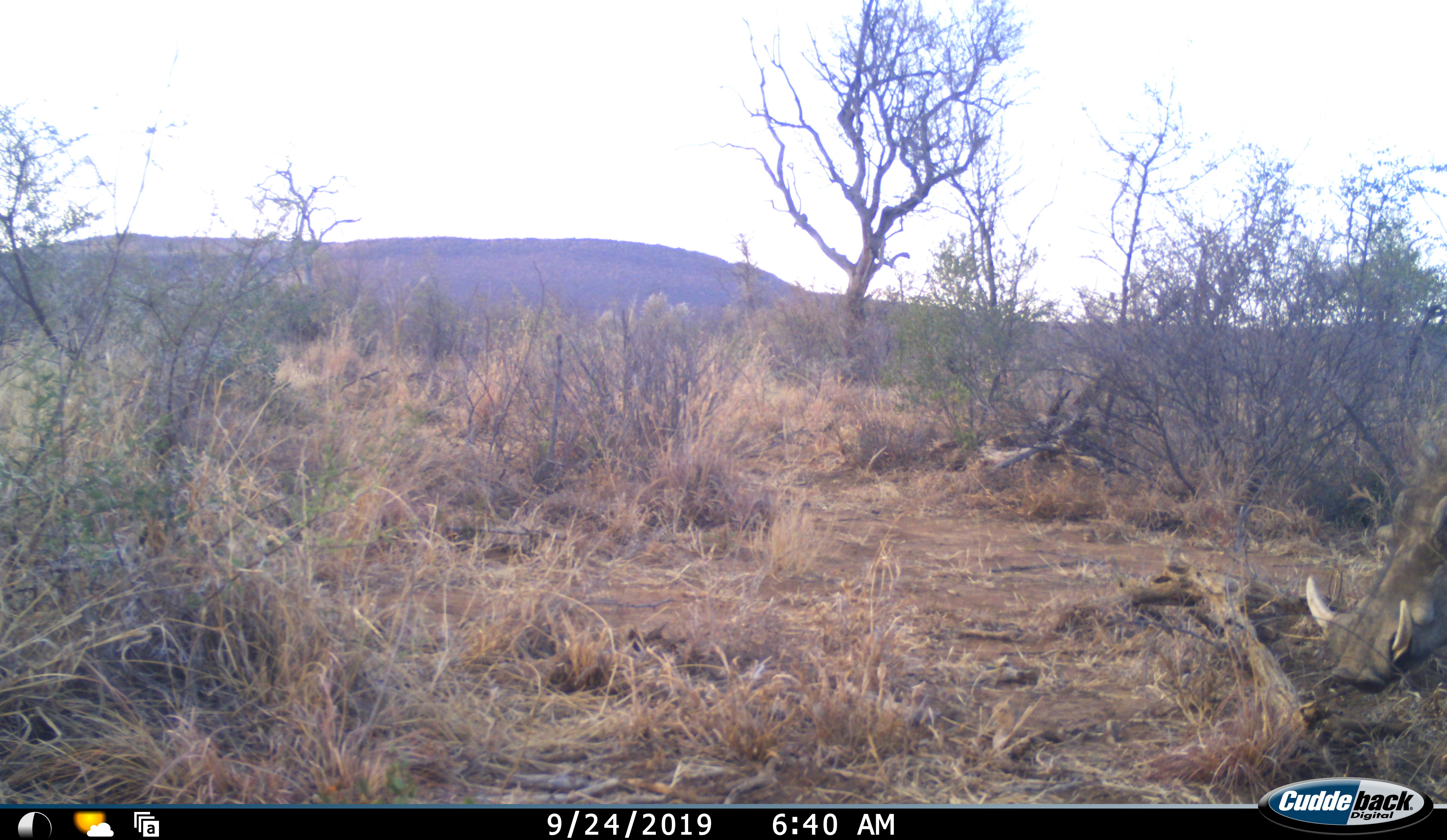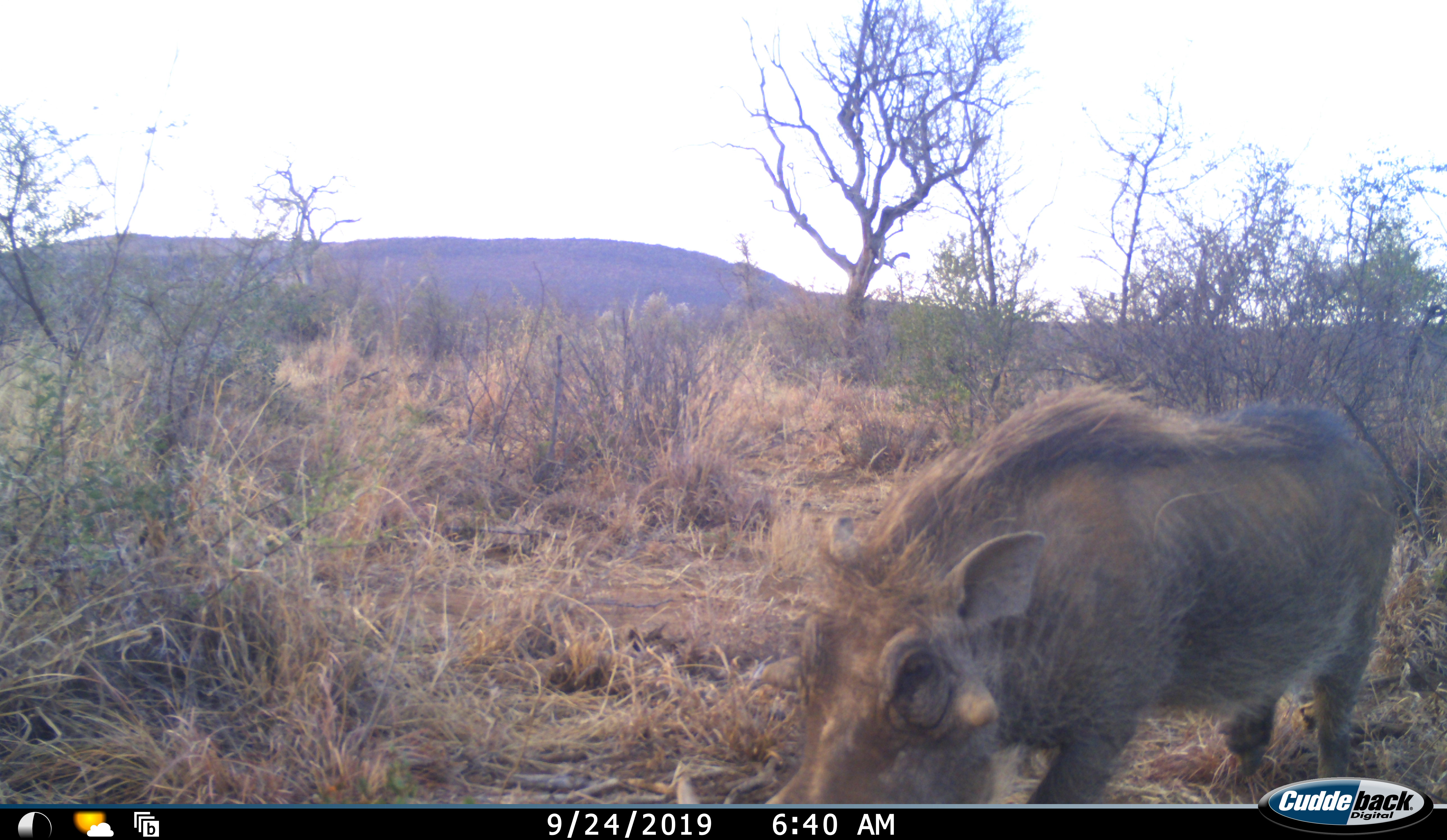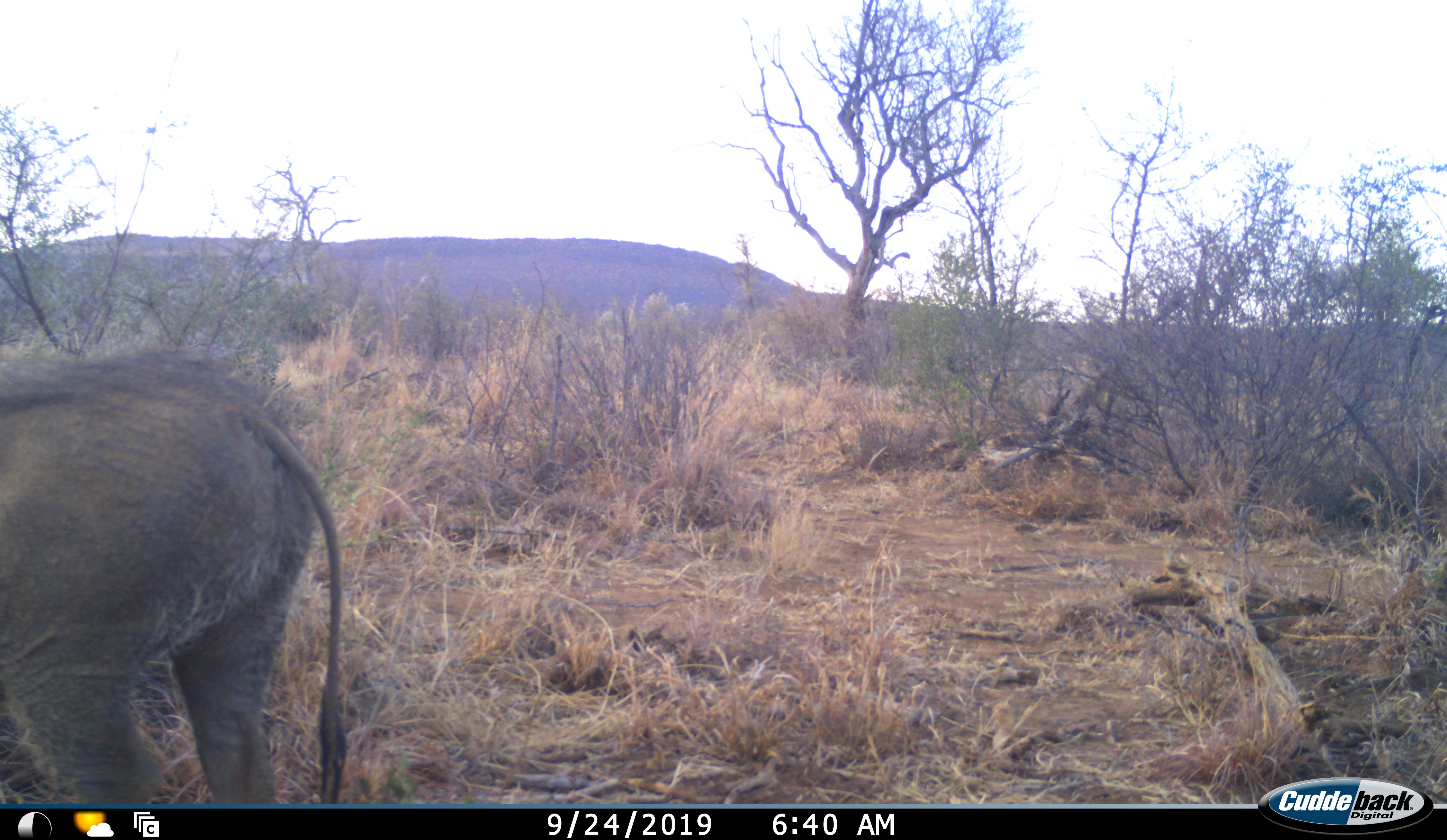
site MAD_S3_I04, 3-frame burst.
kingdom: Animalia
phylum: Chordata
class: Mammalia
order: Artiodactyla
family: Suidae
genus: Phacochoerus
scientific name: Phacochoerus africanus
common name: warthog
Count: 1.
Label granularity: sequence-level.